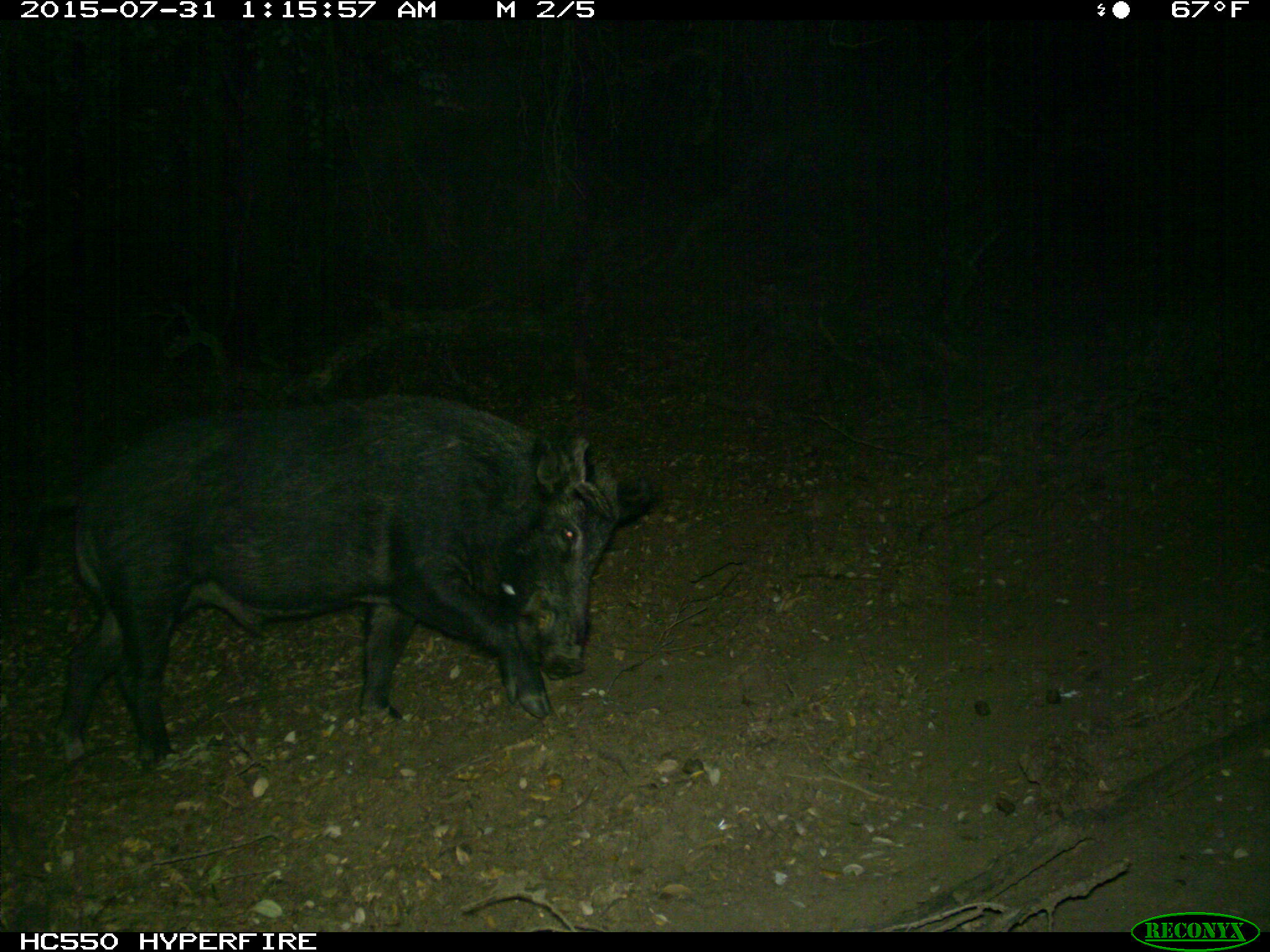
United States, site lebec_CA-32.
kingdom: Animalia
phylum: Chordata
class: Mammalia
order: Artiodactyla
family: Suidae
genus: Sus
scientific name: Sus scrofa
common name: wild boar